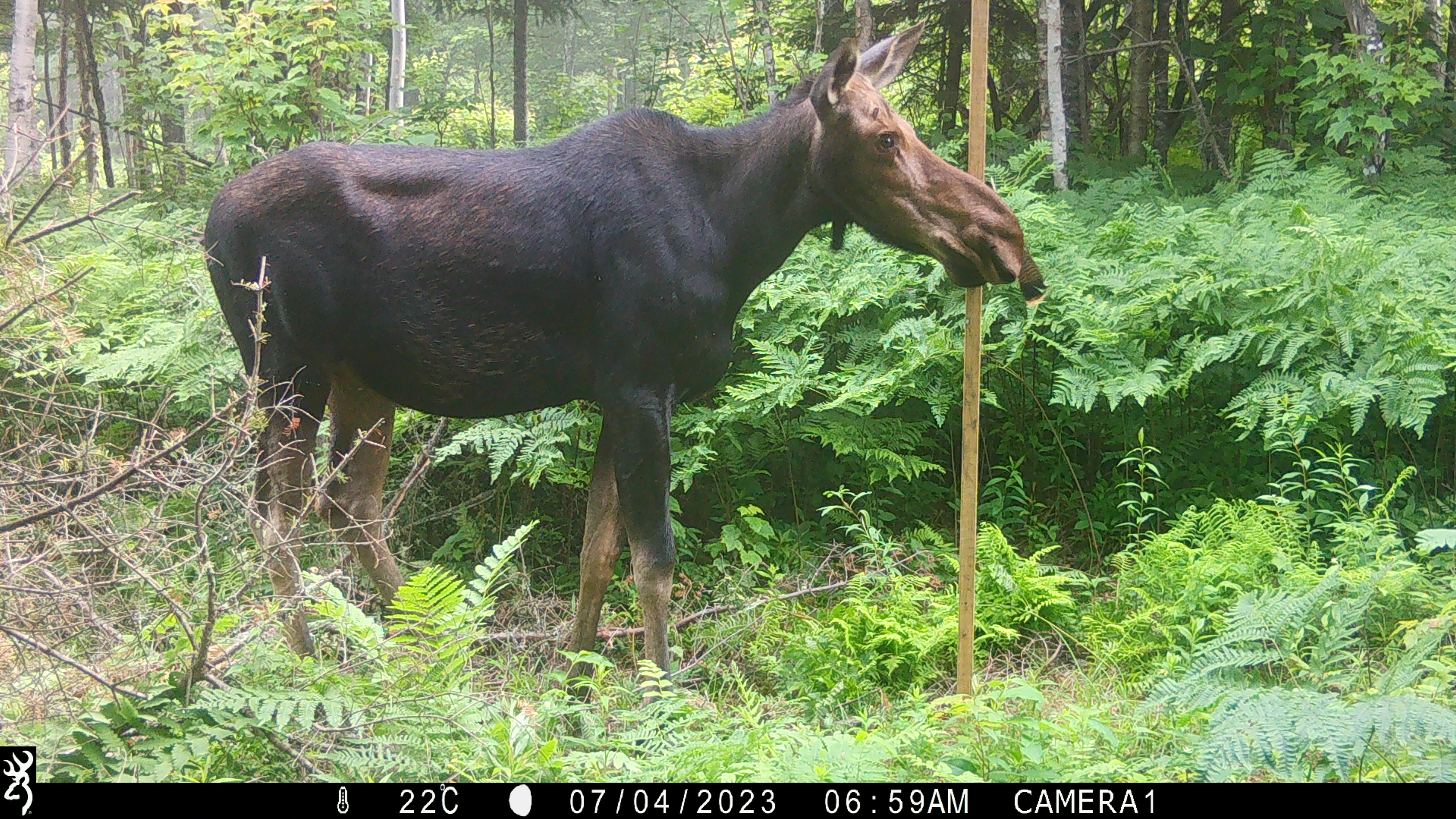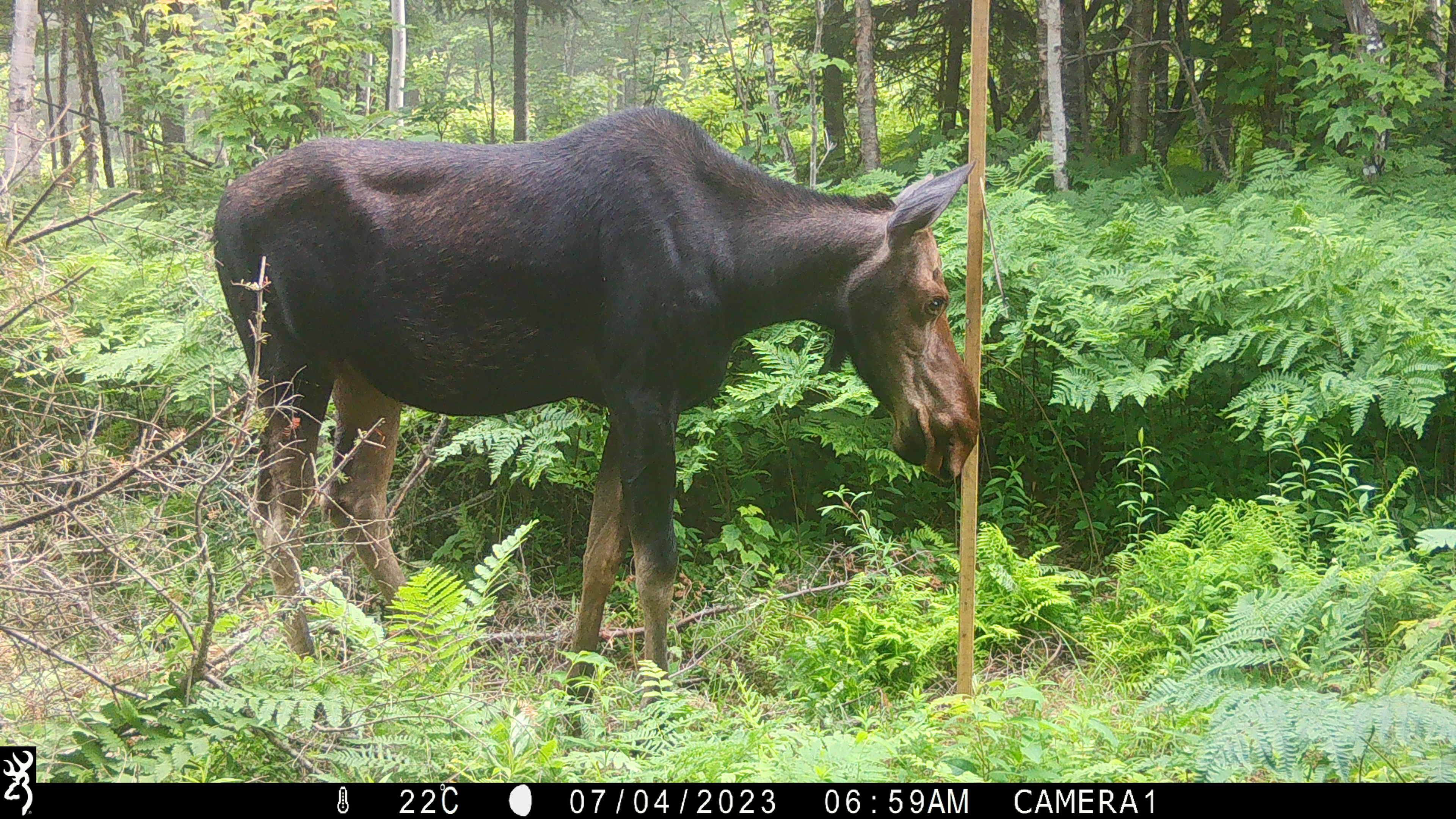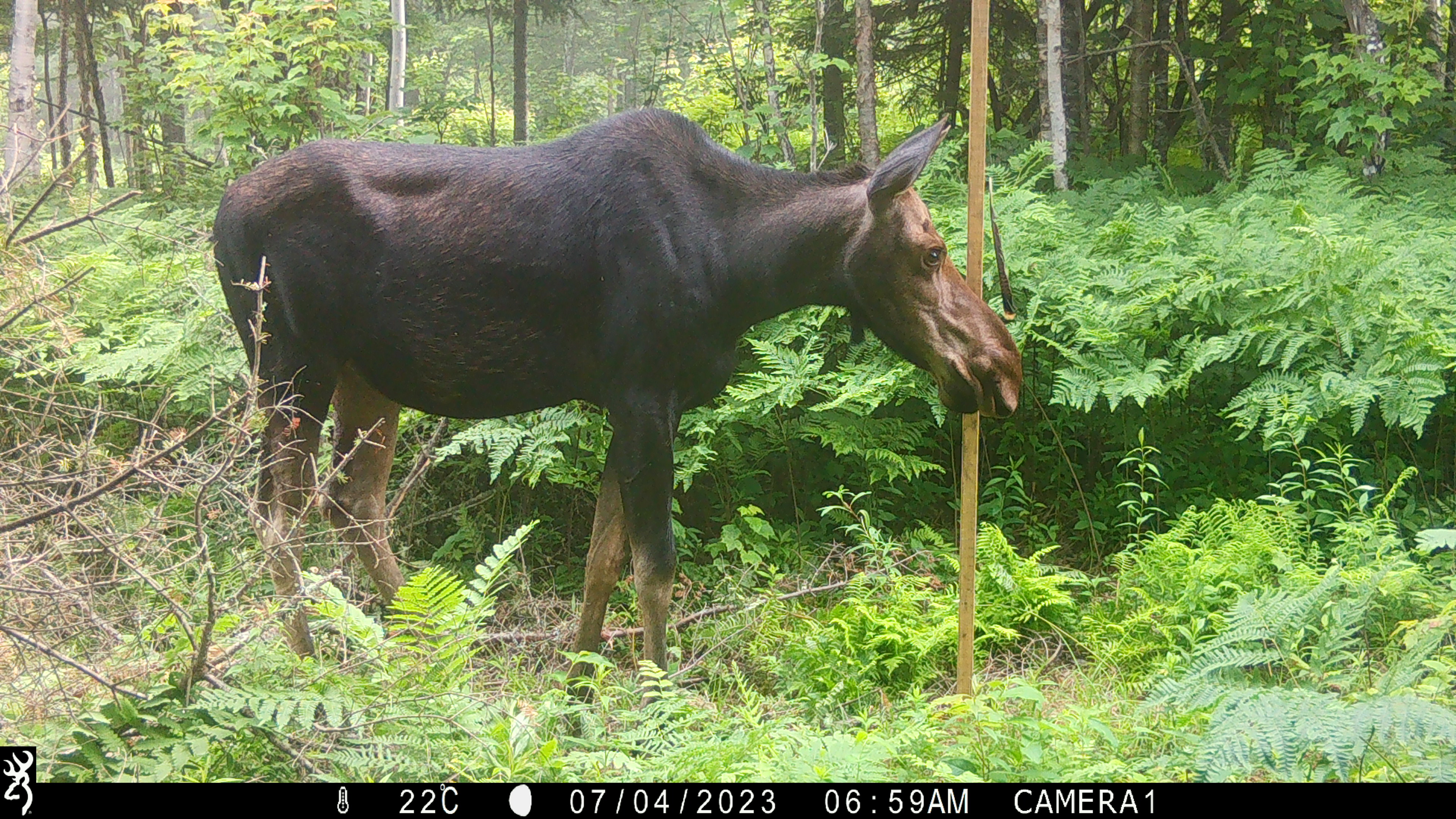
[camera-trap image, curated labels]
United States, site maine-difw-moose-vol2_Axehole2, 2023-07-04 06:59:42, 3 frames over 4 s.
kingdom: Animalia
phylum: Chordata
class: Mammalia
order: Artiodactyla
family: Cervidae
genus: Alces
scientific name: Alces alces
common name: moose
Moose (Alces alces).